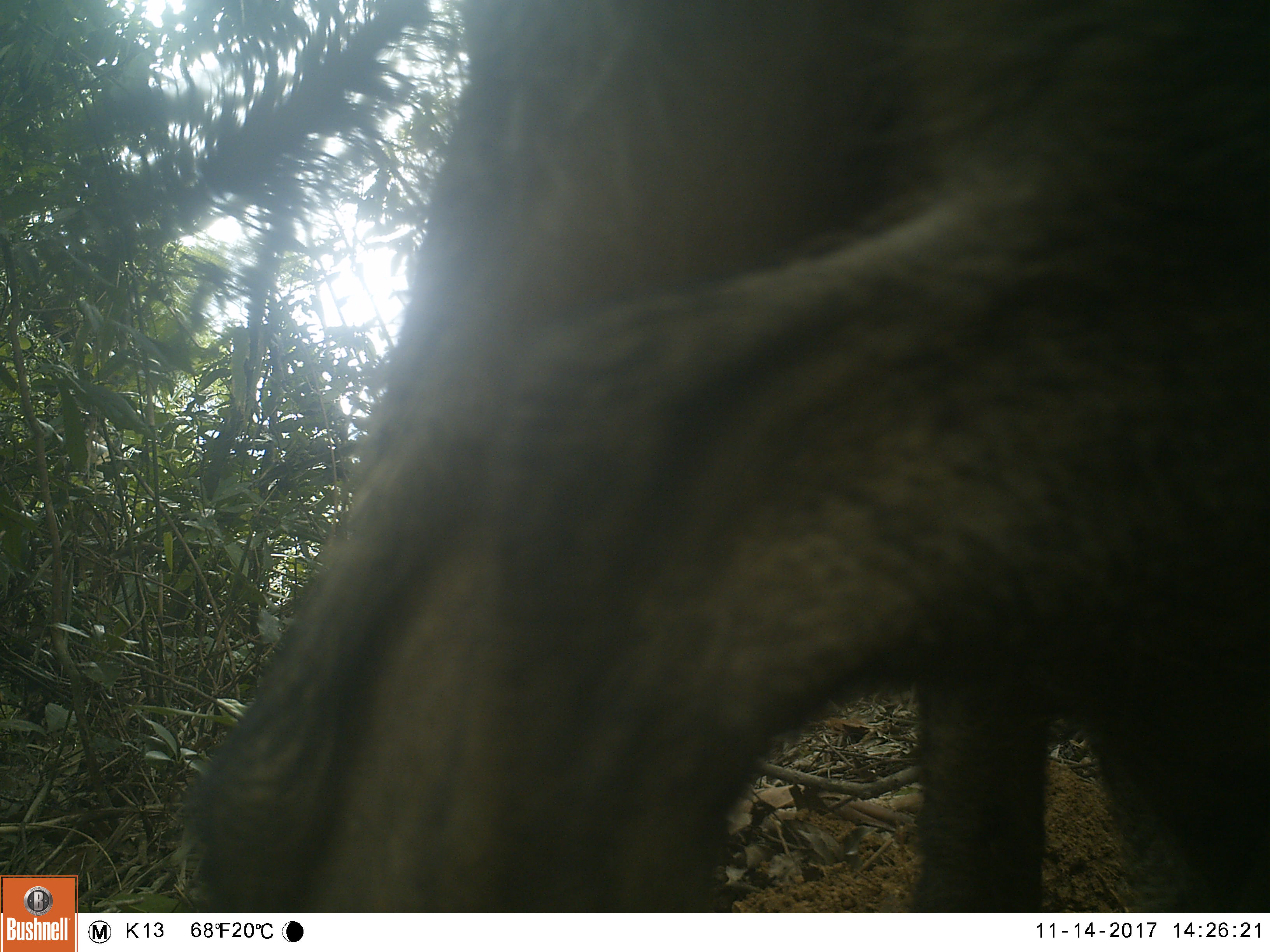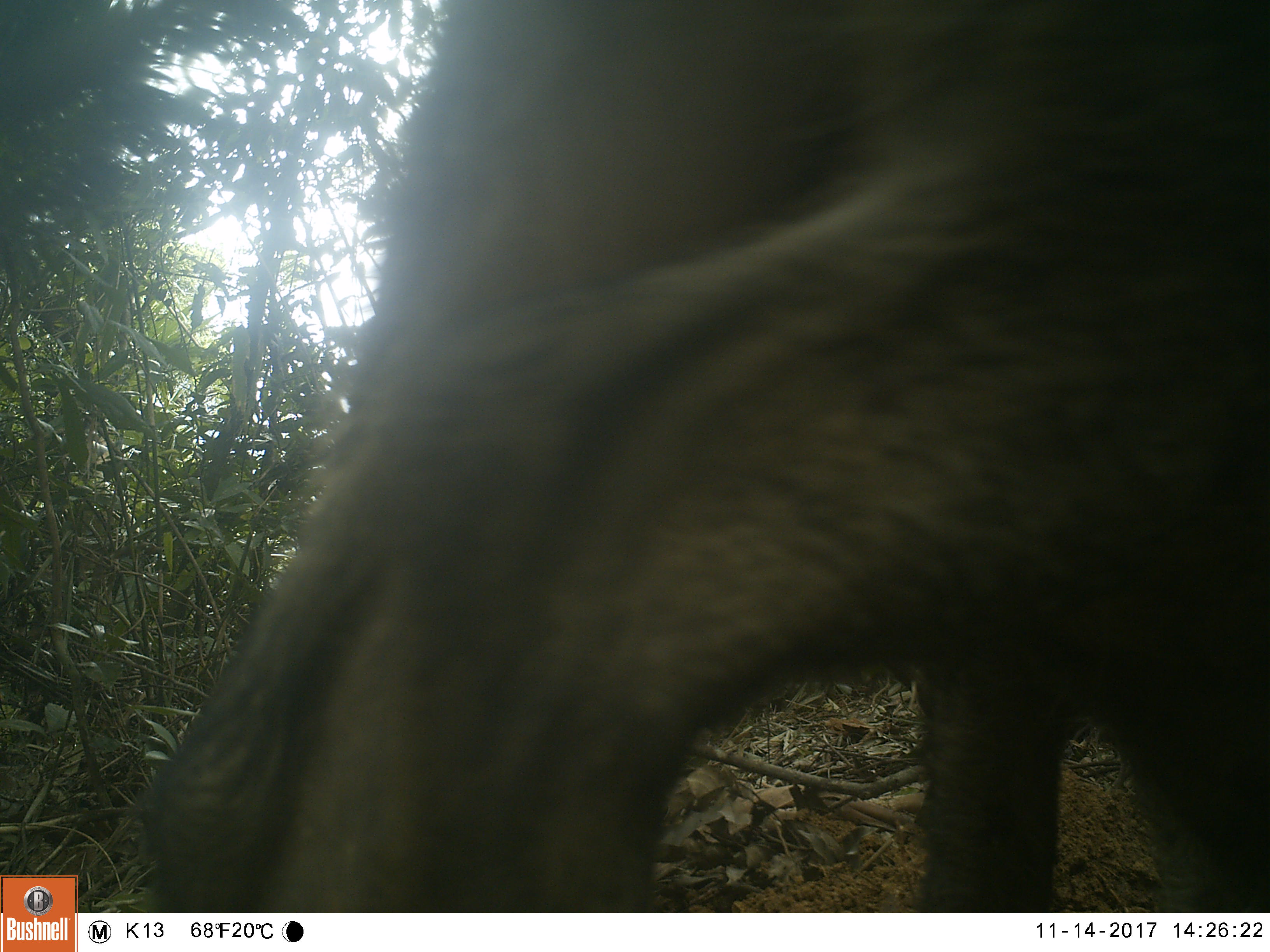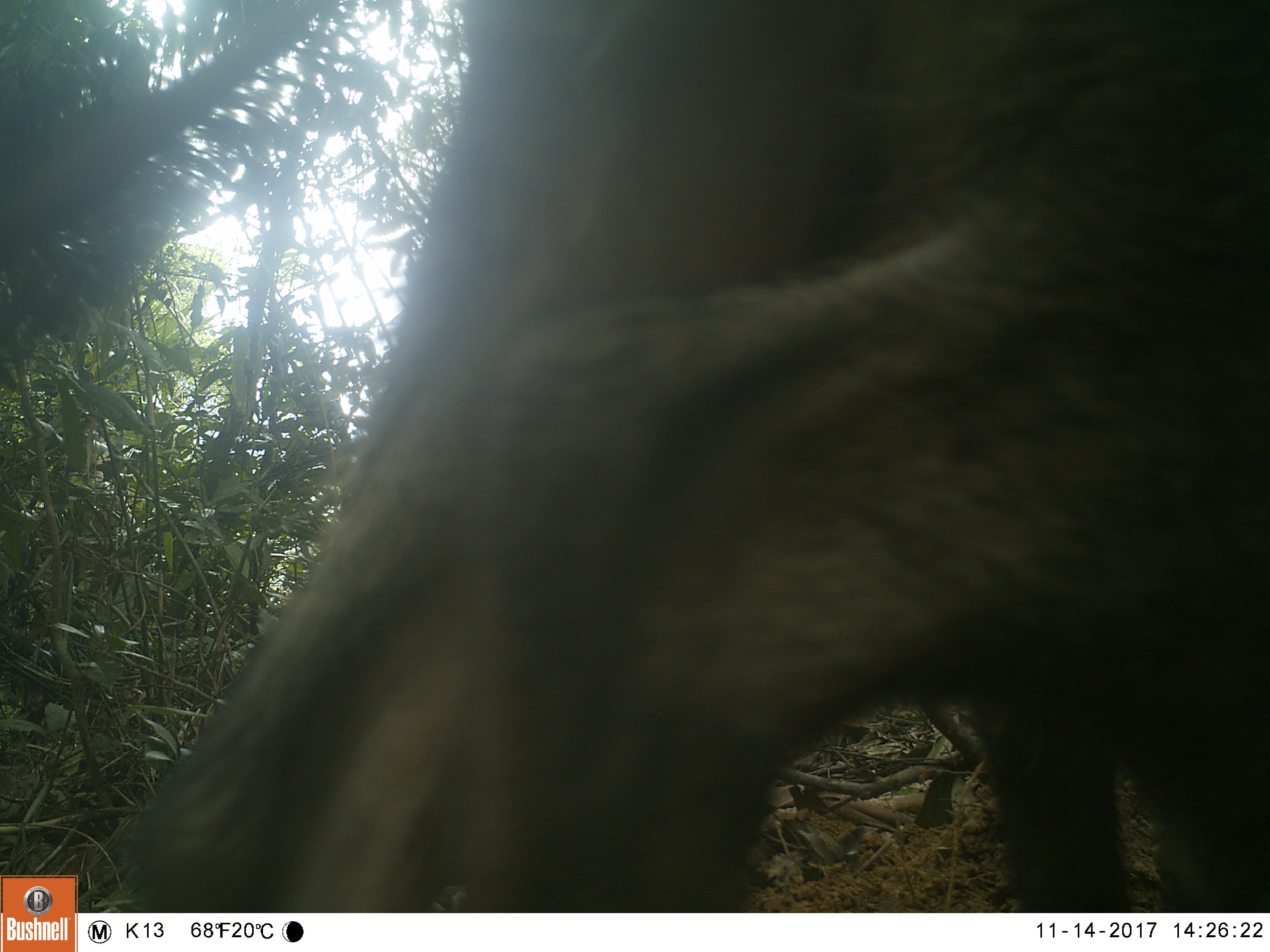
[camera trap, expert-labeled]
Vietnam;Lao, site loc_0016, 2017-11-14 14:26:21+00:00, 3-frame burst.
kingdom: Animalia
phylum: Chordata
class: Mammalia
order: Artiodactyla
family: Suidae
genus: Sus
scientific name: Sus scrofa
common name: eurasian wild pig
Eurasian wild pig (Sus scrofa). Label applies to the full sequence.